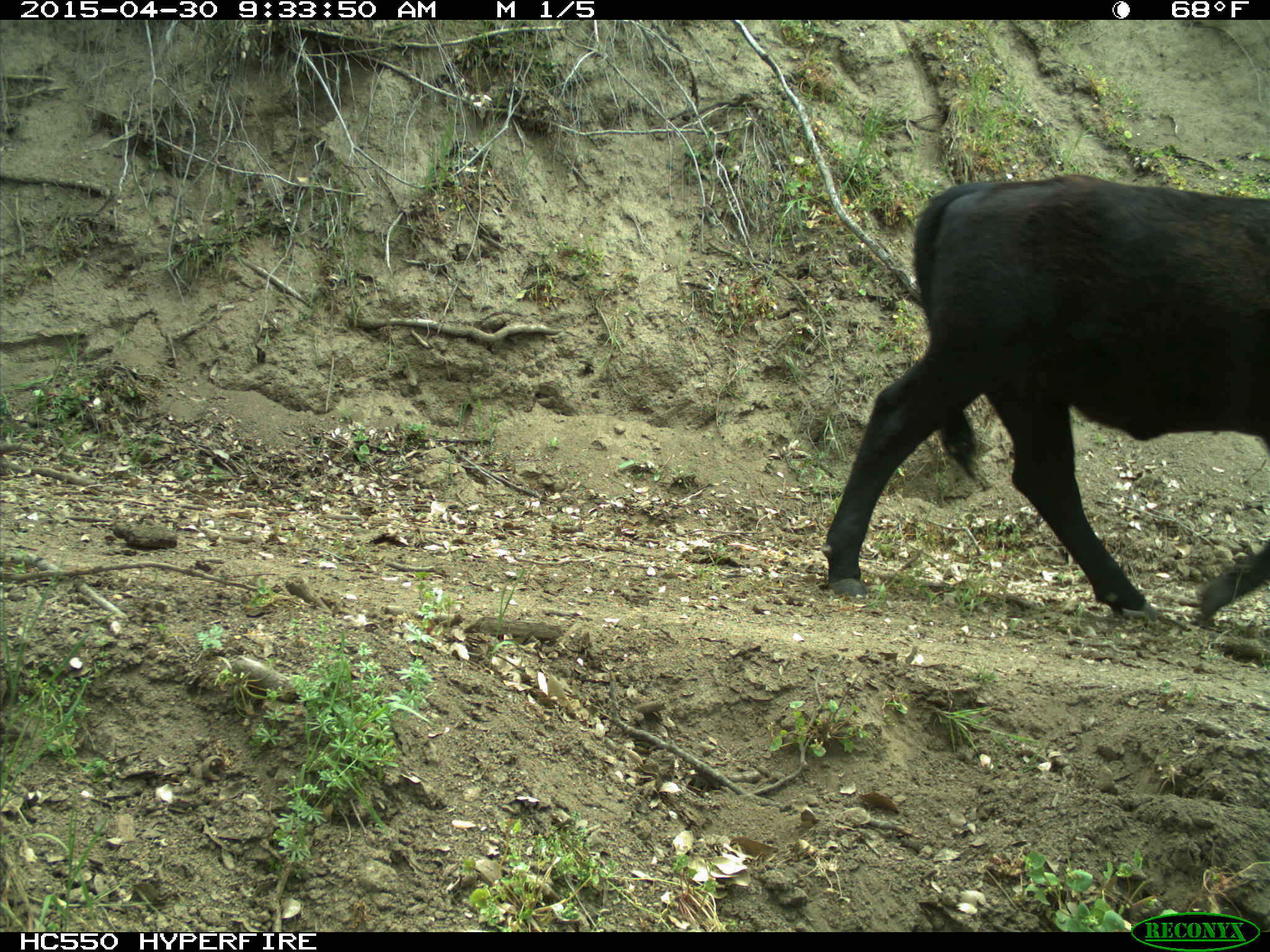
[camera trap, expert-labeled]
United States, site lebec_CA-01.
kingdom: Animalia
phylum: Chordata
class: Mammalia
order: Artiodactyla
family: Bovidae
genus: Bos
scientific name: Bos taurus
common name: domestic cow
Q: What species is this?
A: Bos taurus (domestic cow).